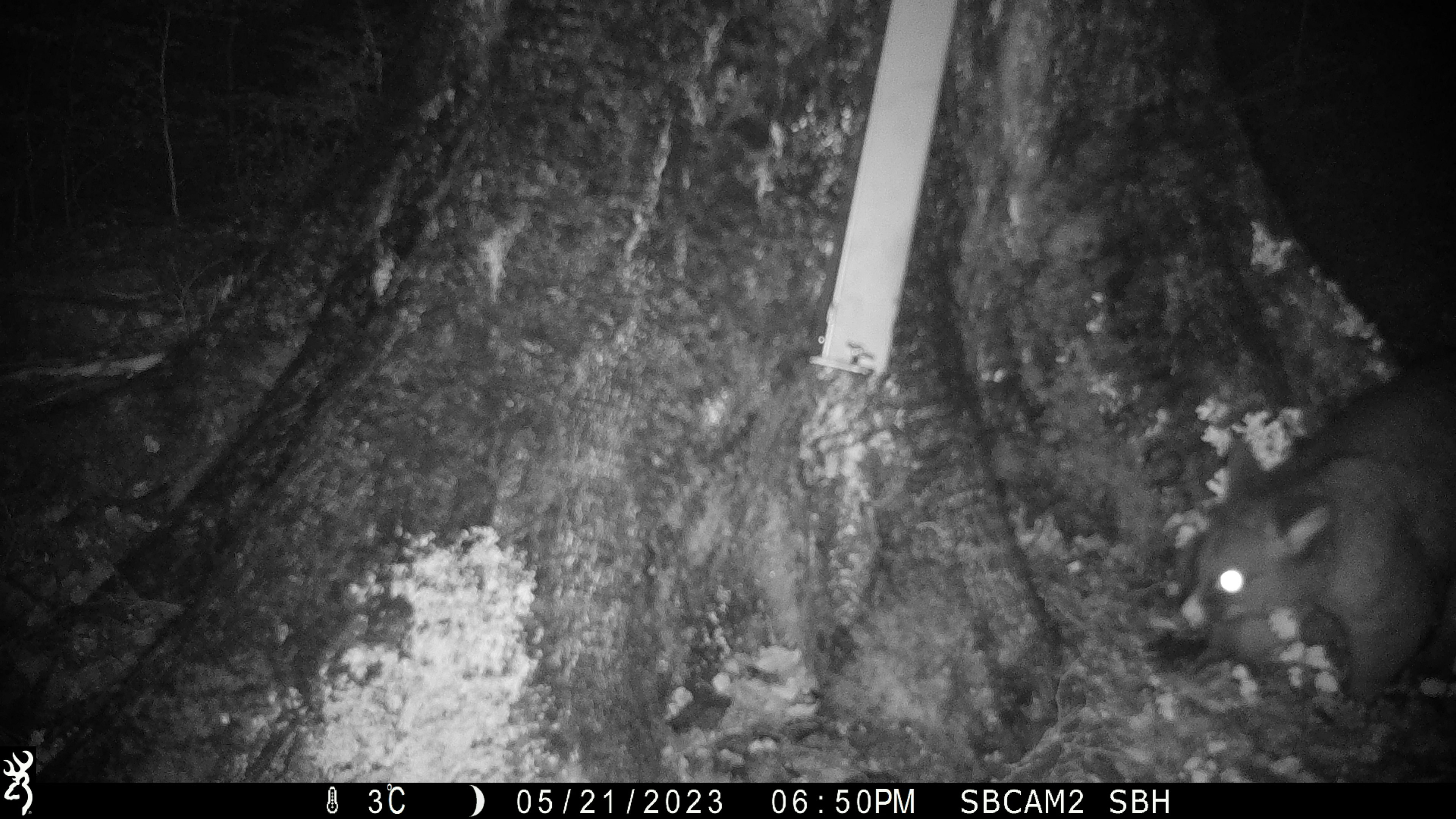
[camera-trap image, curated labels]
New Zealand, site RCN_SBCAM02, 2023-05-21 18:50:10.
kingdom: Animalia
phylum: Chordata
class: Mammalia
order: Diprotodontia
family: Phalangeridae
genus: Trichosurus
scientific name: Trichosurus vulpecula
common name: common brushtail possum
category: possum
Possum (common brushtail possum) (Trichosurus vulpecula).